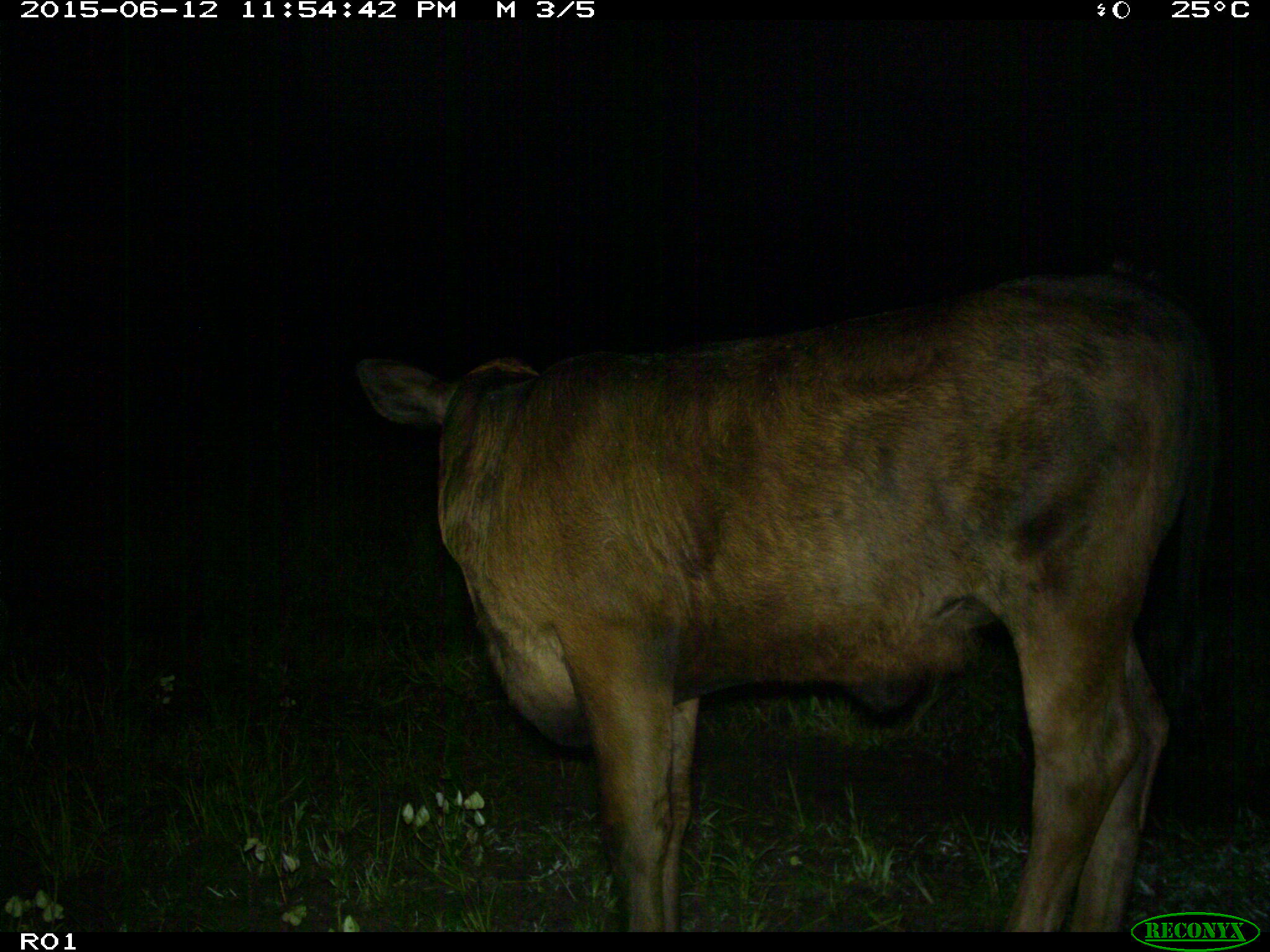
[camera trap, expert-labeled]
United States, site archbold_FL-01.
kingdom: Animalia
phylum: Chordata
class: Mammalia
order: Artiodactyla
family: Bovidae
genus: Bos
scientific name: Bos taurus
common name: domestic cow